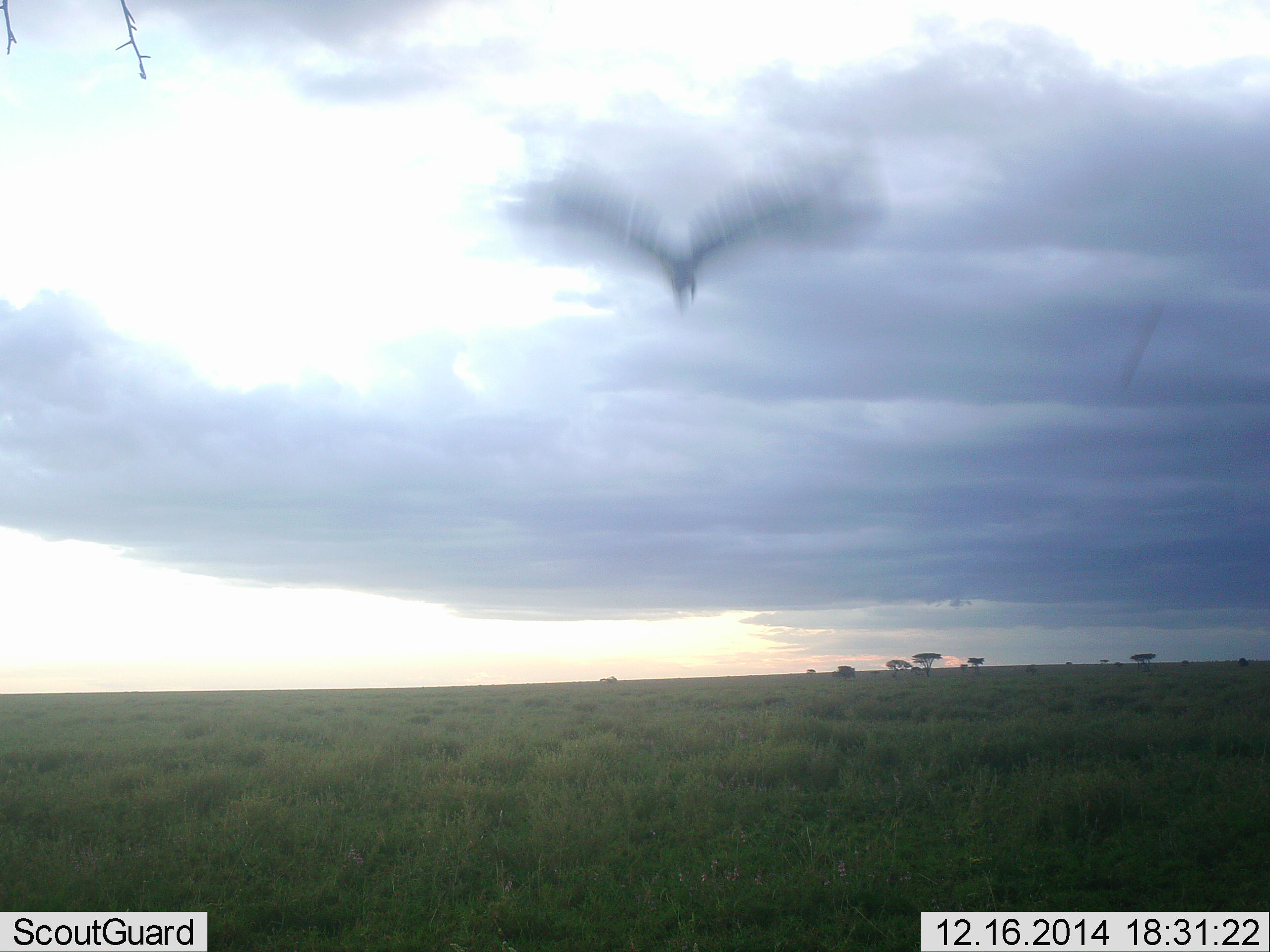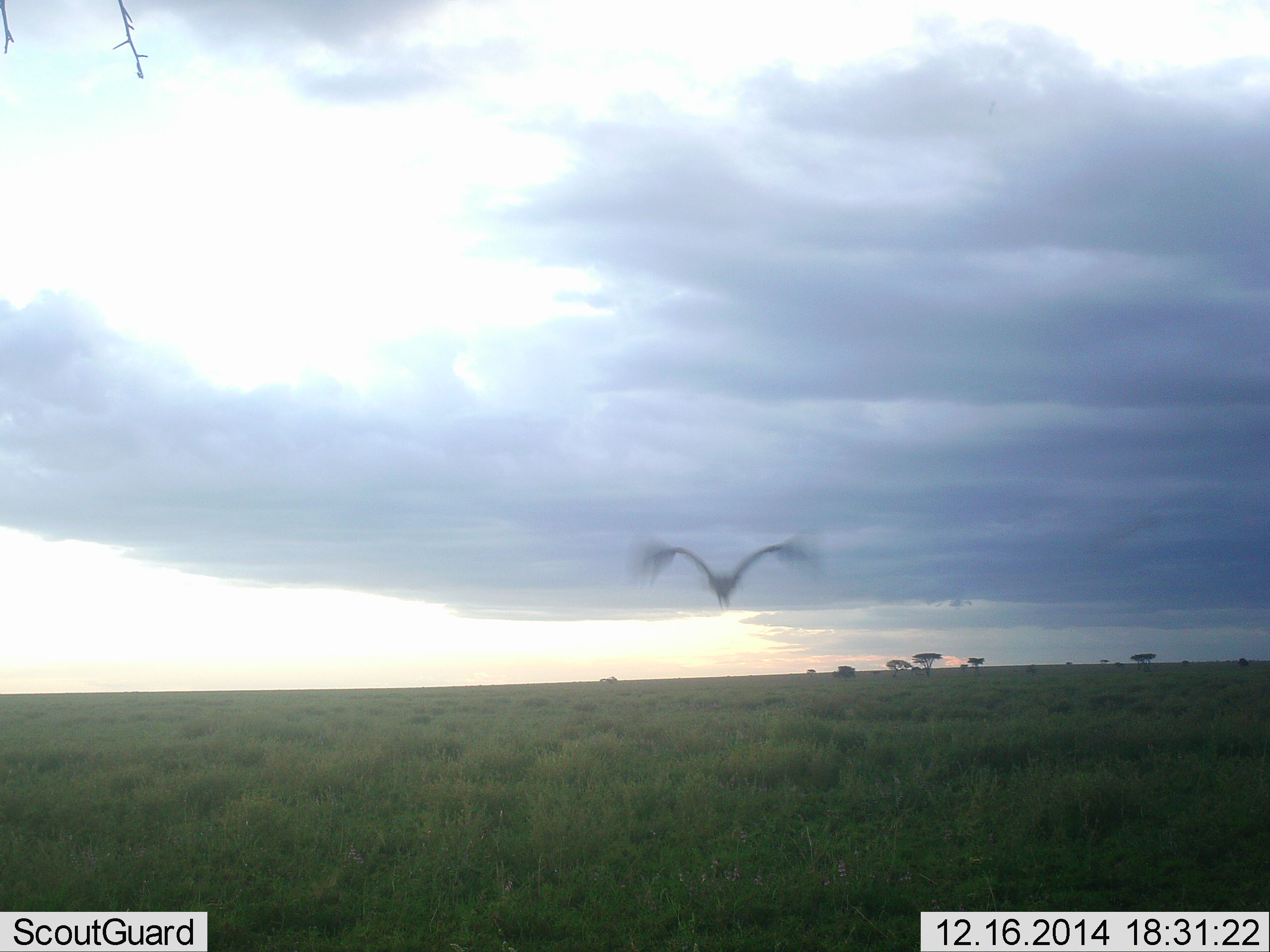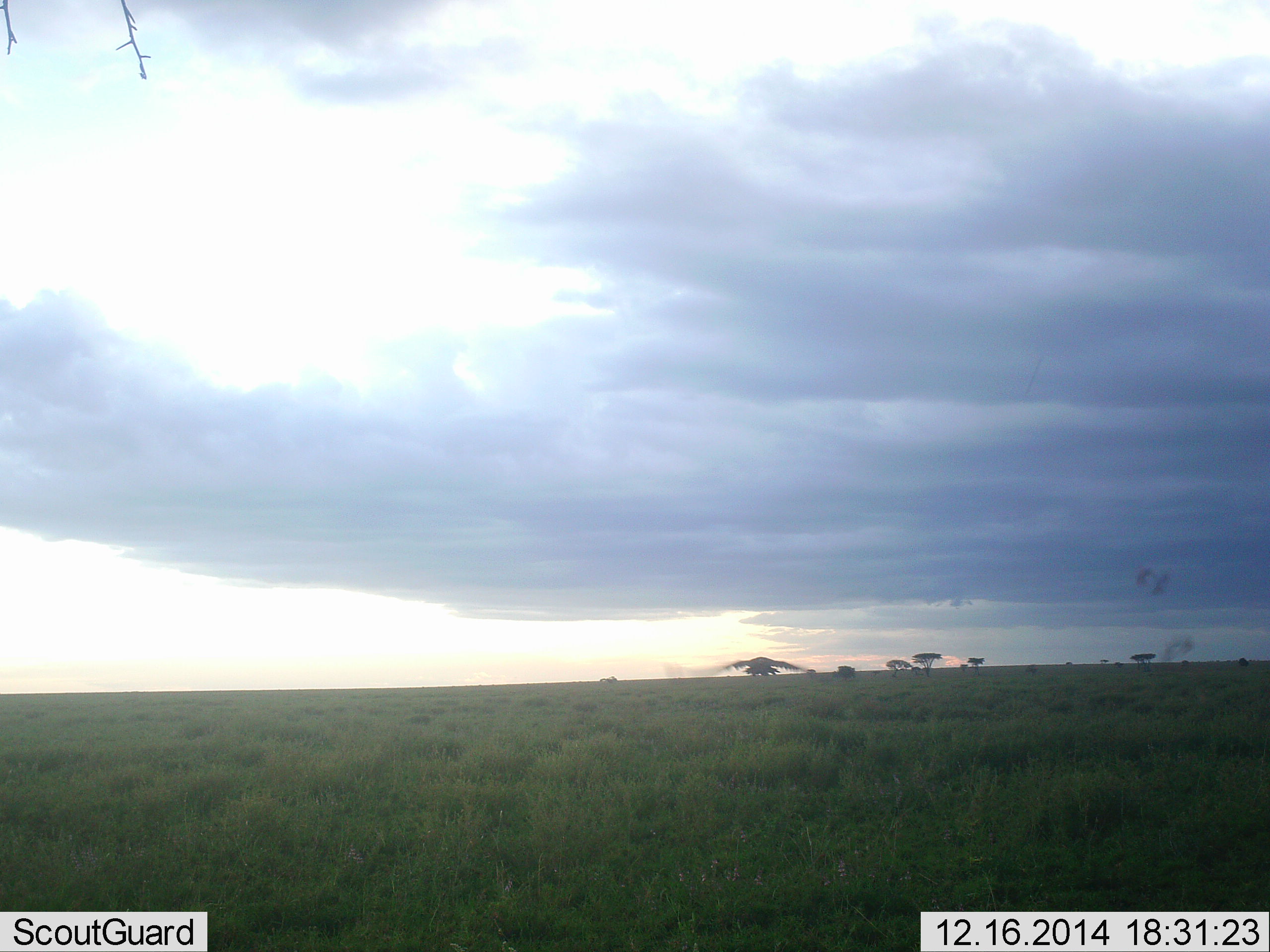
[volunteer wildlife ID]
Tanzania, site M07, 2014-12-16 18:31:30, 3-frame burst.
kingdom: Animalia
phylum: Chordata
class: Aves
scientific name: Aves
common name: bird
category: otherbird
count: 1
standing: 0%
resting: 0%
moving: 100%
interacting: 0%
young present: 0%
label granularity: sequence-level